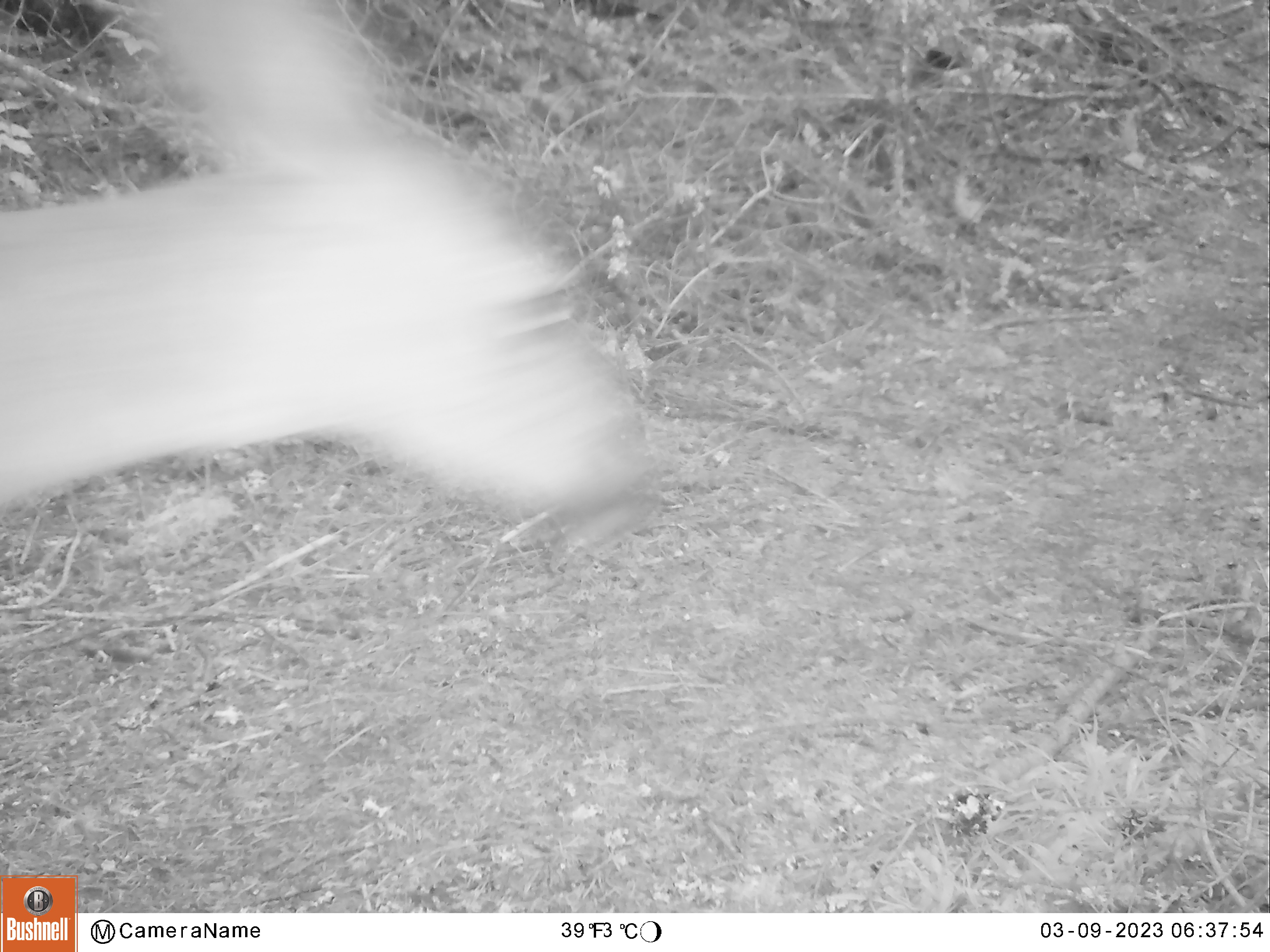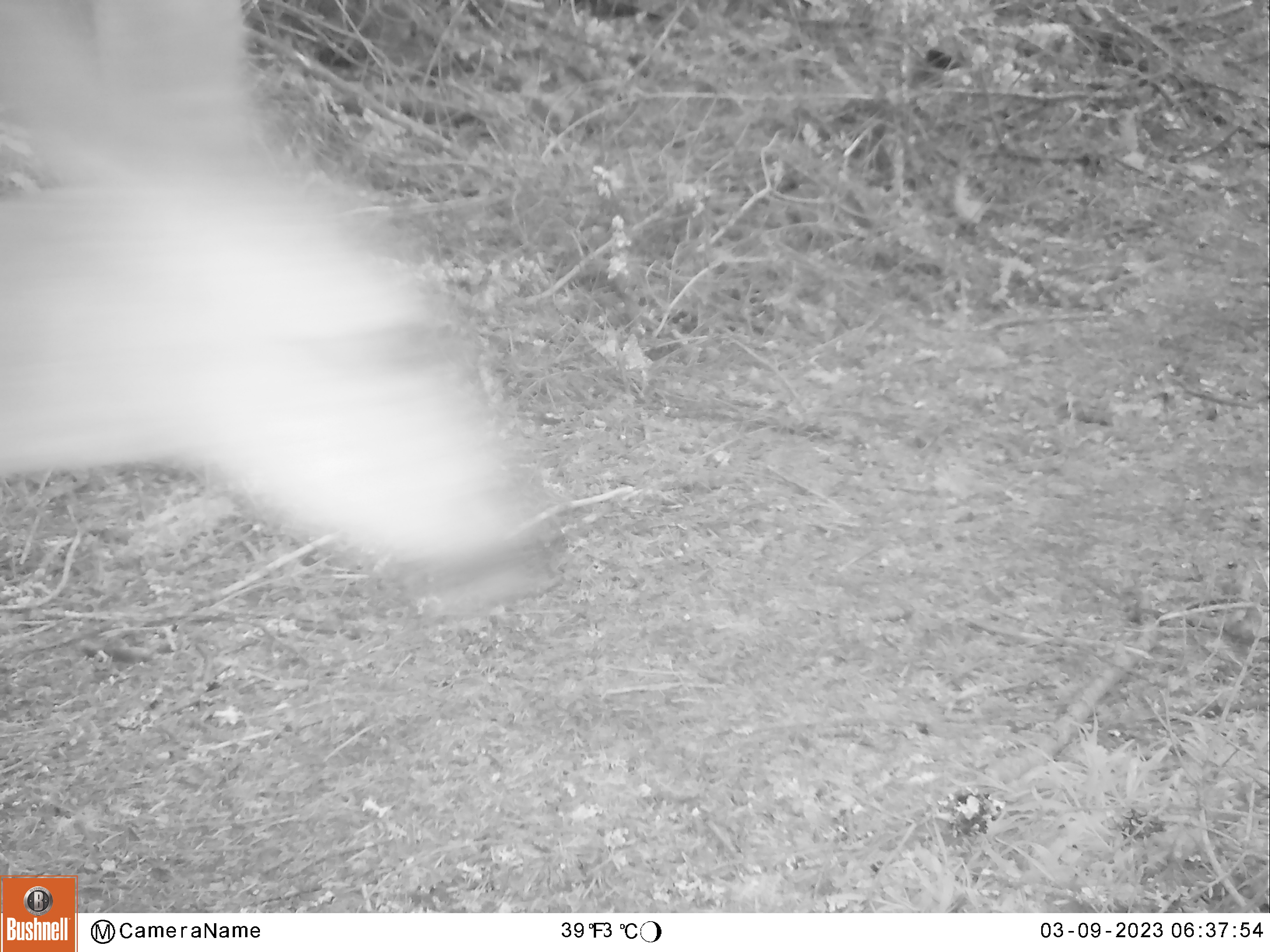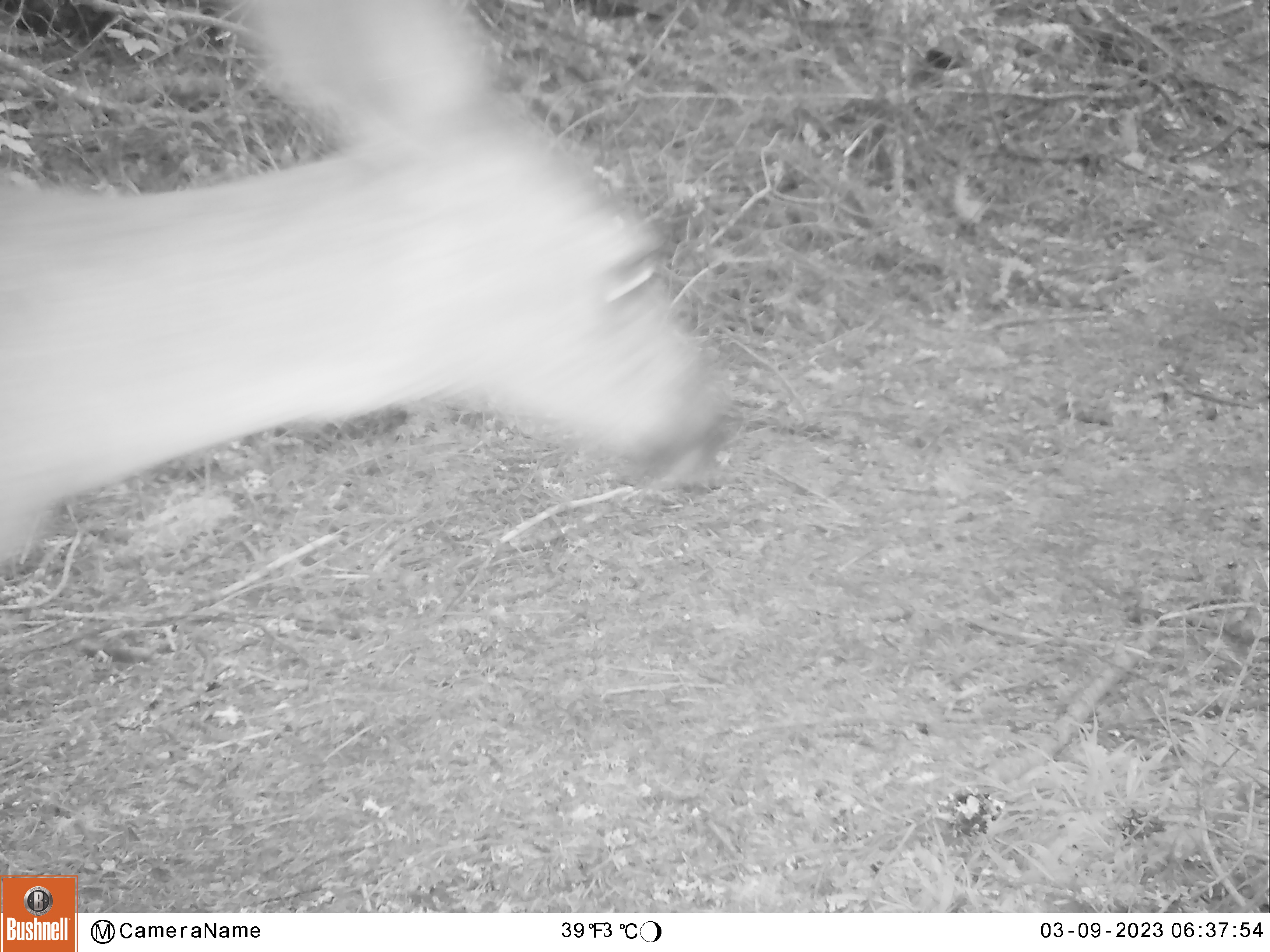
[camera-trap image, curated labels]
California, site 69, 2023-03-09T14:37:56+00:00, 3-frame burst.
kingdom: Animalia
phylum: Chordata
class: Mammalia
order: Artiodactyla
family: Cervidae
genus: Odocoileus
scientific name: Odocoileus hemionus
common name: mule deer